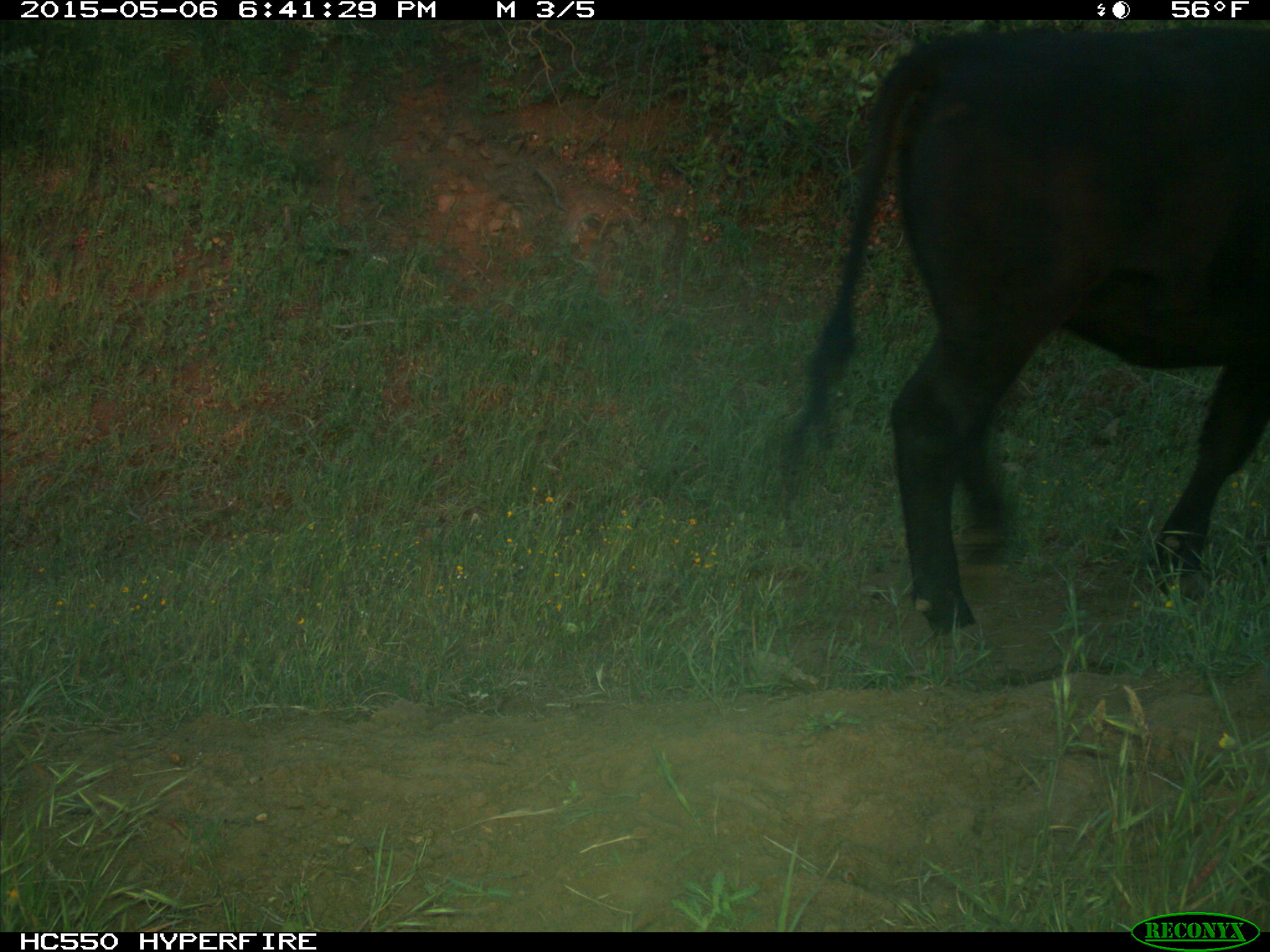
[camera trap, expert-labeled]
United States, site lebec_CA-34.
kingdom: Animalia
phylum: Chordata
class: Mammalia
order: Artiodactyla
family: Bovidae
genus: Bos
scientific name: Bos taurus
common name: domestic cow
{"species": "Bos taurus (domestic cow)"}